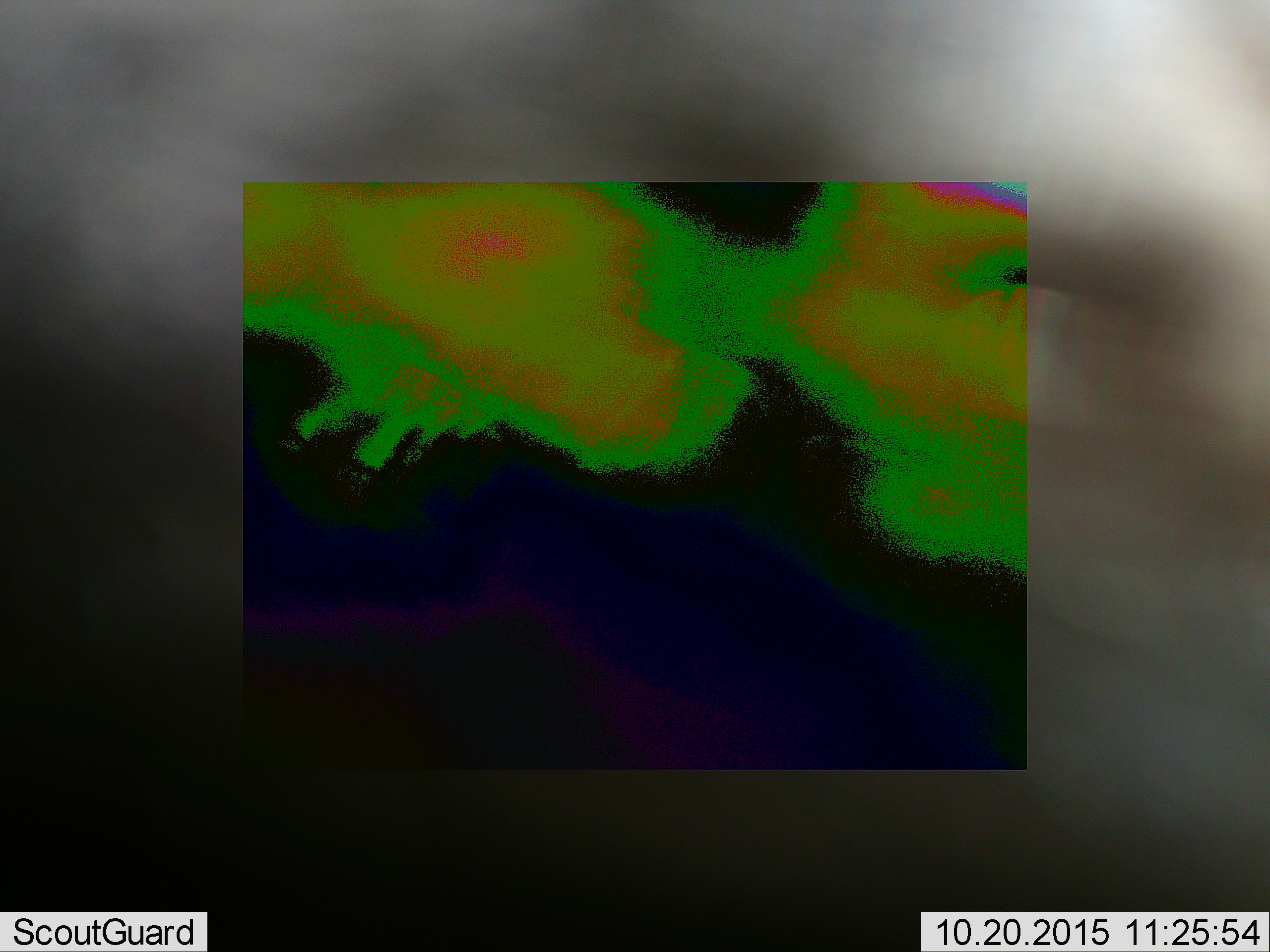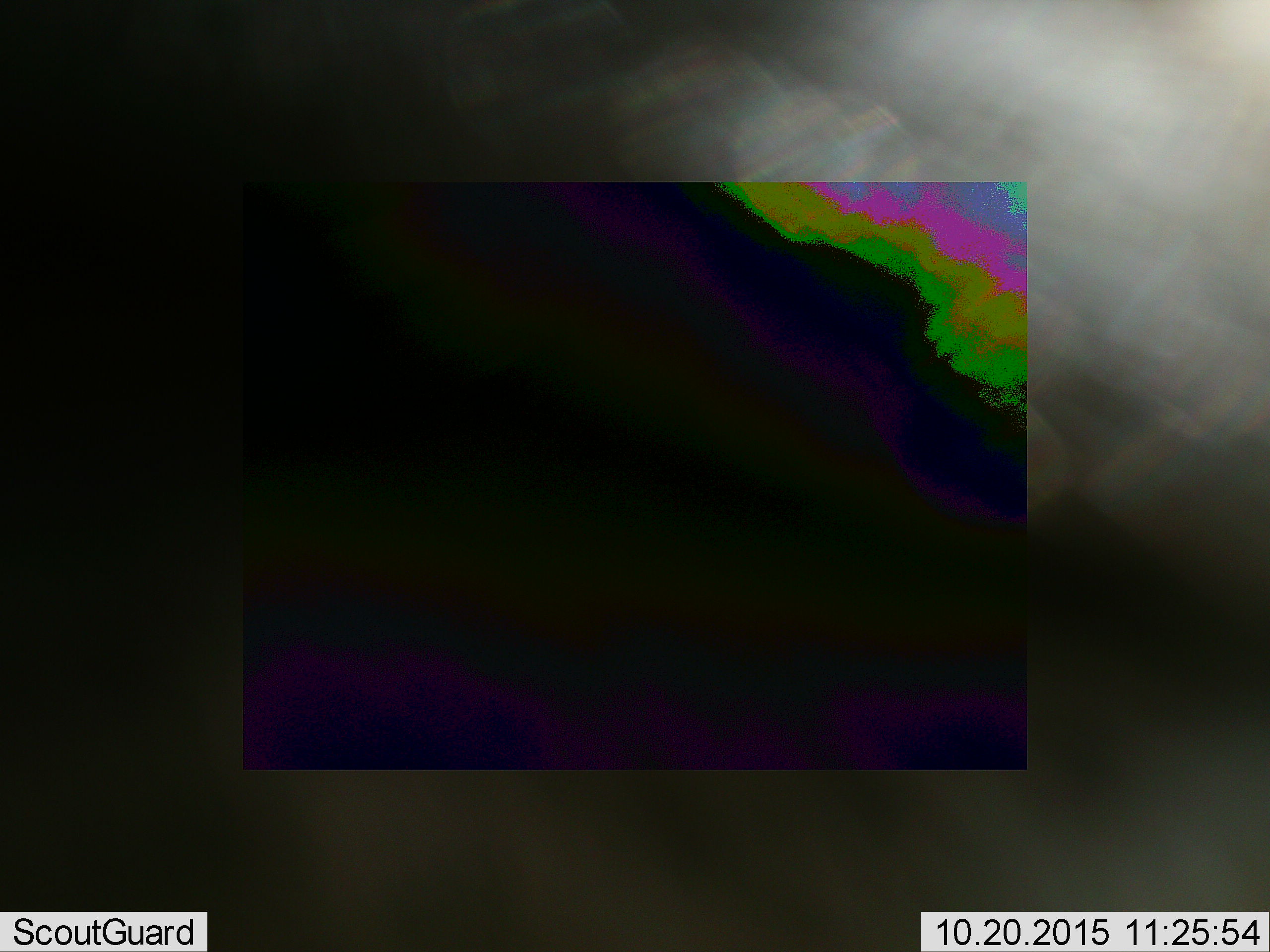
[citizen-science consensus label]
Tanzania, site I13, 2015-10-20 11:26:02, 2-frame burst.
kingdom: Animalia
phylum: Chordata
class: Mammalia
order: Artiodactyla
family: Bovidae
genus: Eudorcas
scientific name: Eudorcas thomsonii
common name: thomson's gazelle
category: gazellethomsons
Gazellethomsons (thomson's gazelle) (Eudorcas thomsonii), count 5. Behavior (volunteer vote fractions): standing 40%, resting 0%, moving 60%, interacting 0%. Young present (vote fraction): 0%. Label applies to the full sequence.